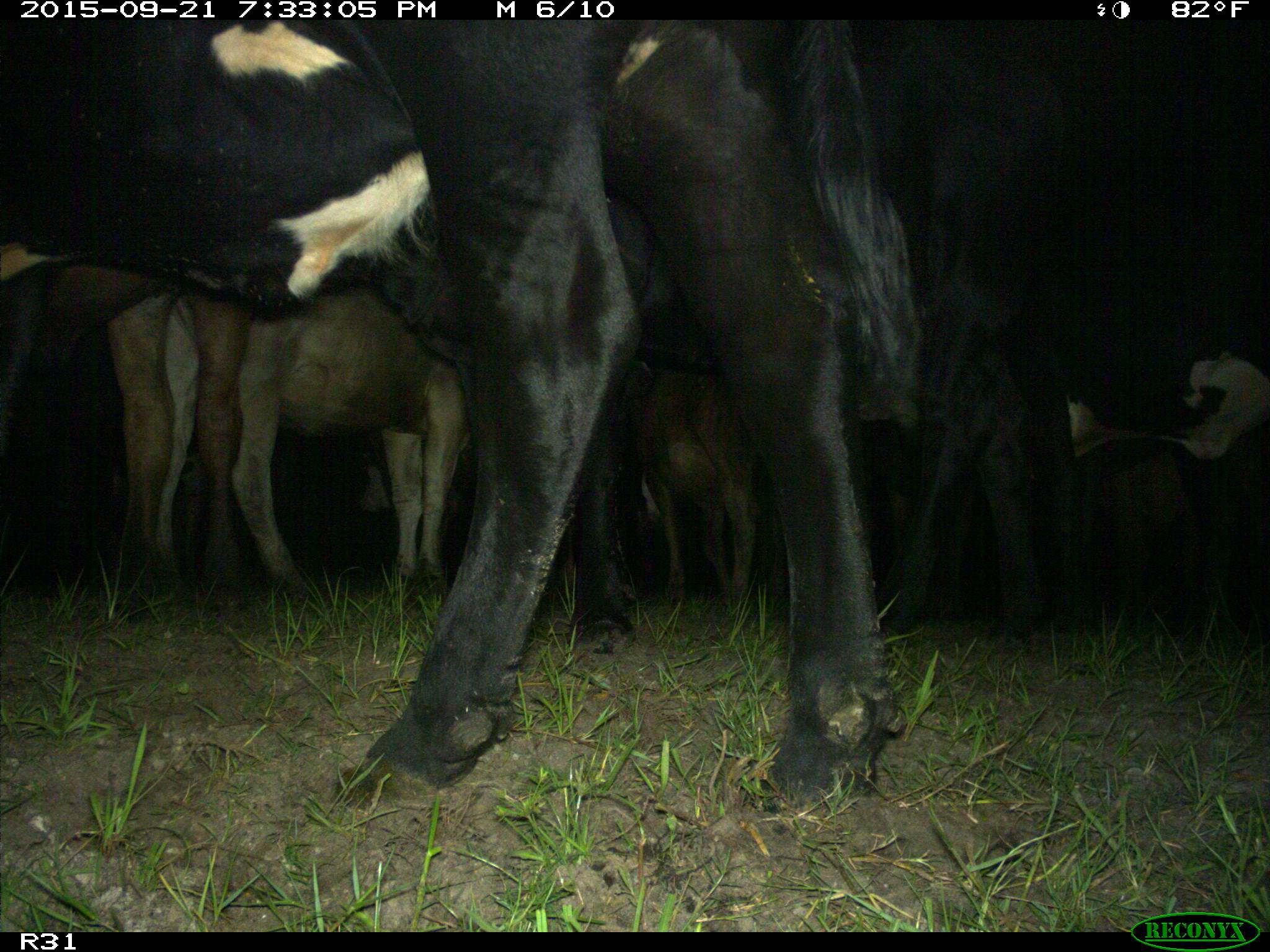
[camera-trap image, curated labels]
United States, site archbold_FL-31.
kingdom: Animalia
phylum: Chordata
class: Mammalia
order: Artiodactyla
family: Bovidae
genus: Bos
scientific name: Bos taurus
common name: domestic cow